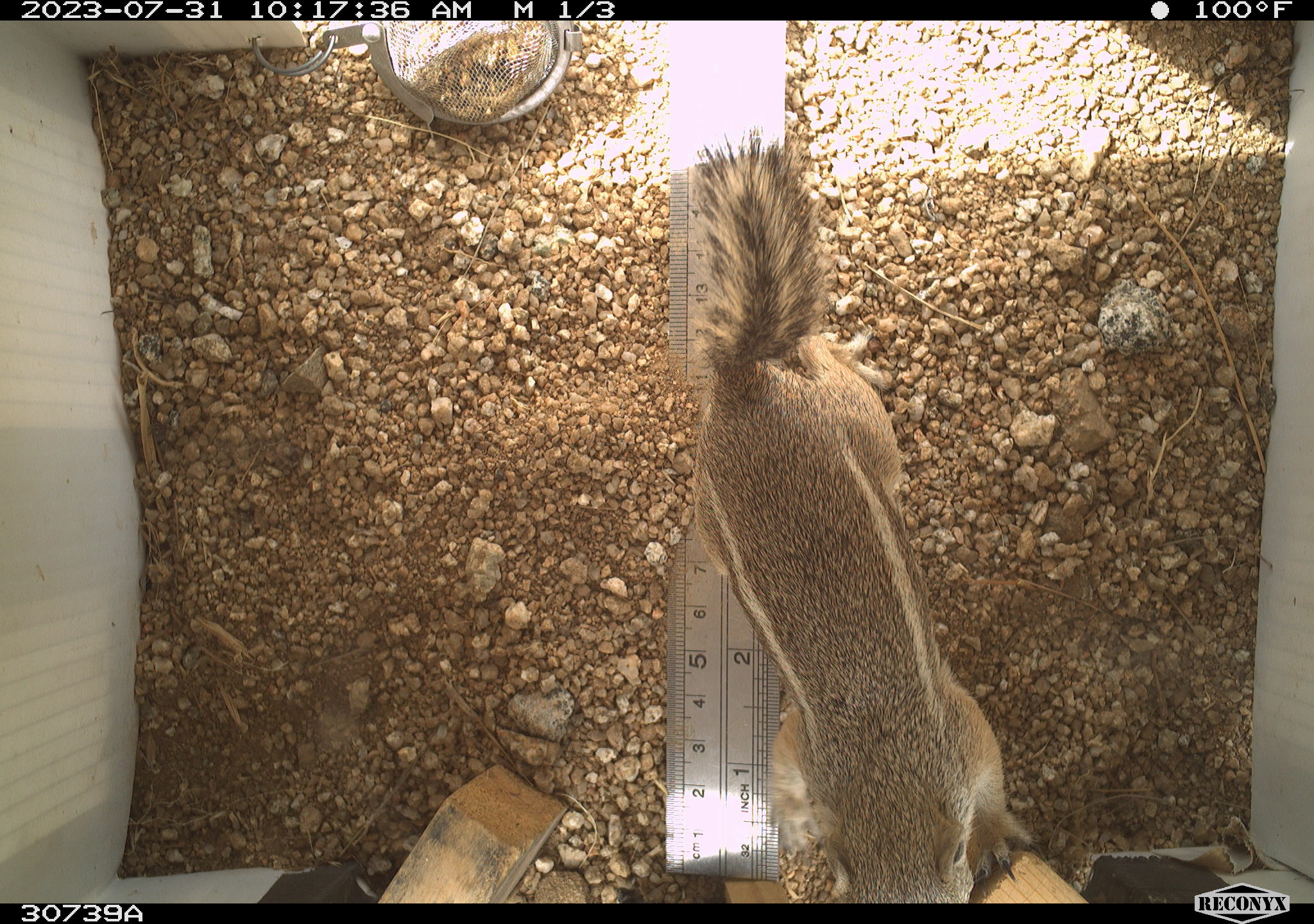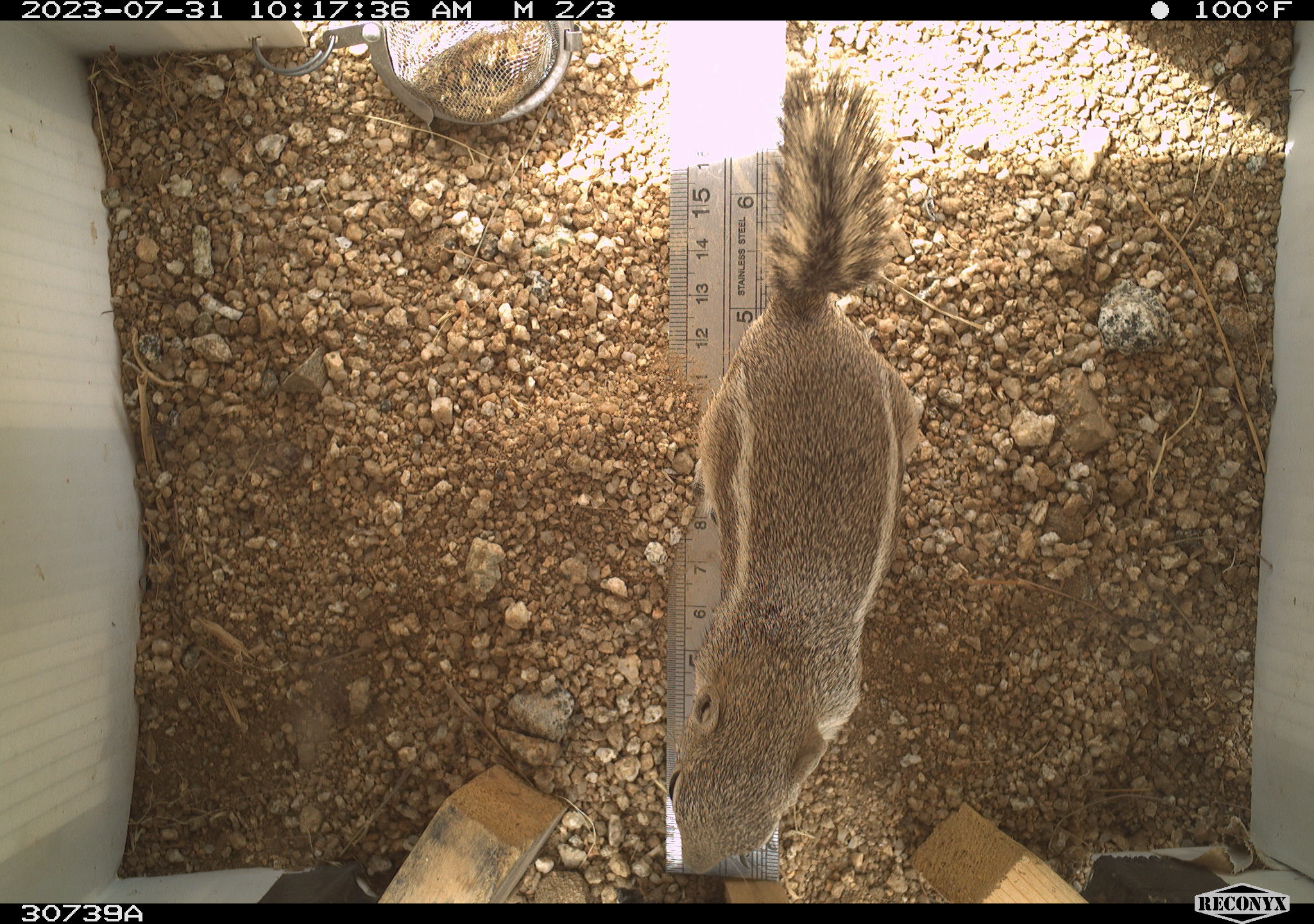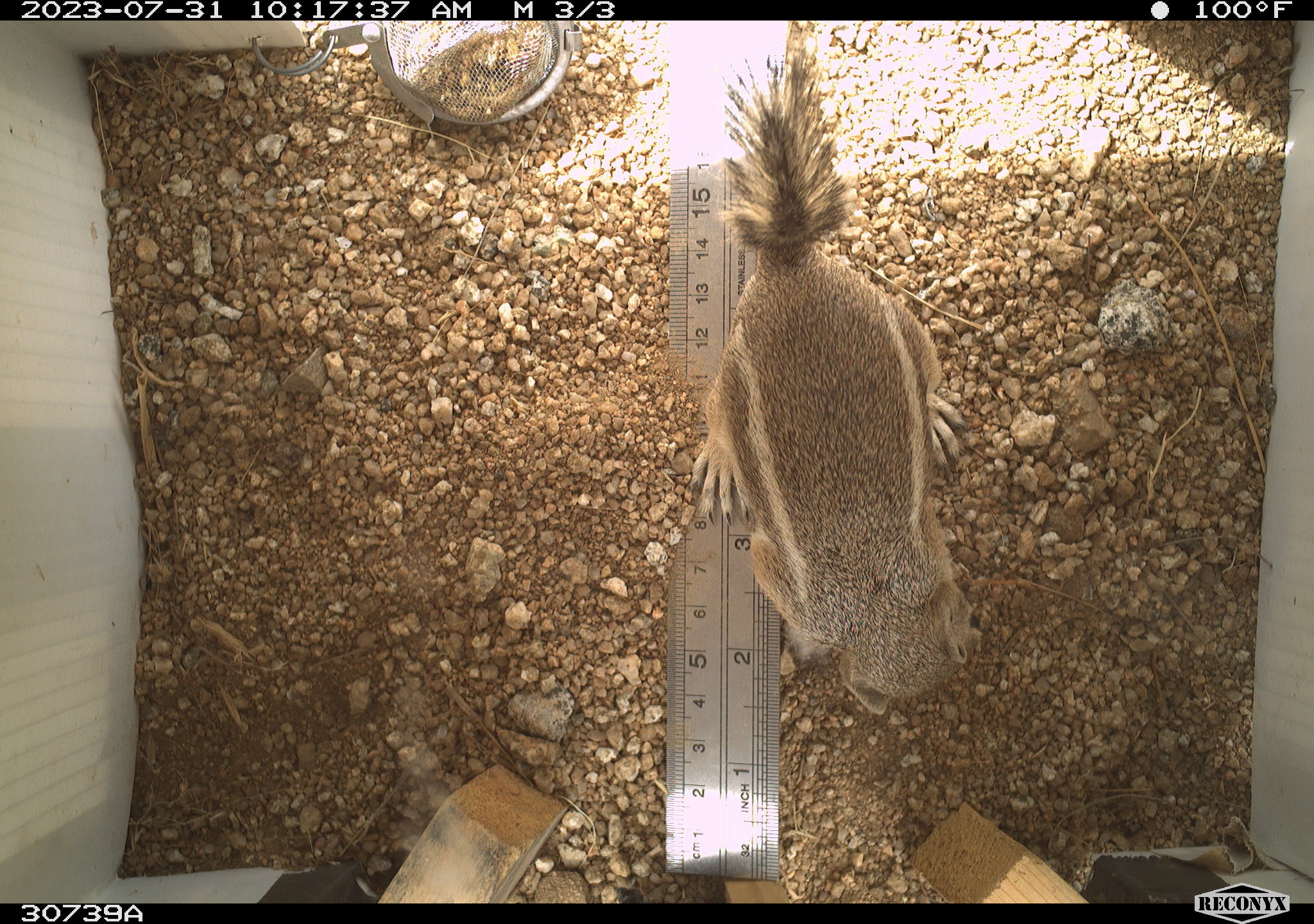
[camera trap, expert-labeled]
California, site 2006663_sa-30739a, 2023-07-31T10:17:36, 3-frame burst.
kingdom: Animalia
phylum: Chordata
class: Mammalia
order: Rodentia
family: Sciuridae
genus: Ammospermophilus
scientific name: Ammospermophilus leucurus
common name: white-tailed antelope squirrel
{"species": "white-tailed antelope squirrel (Ammospermophilus leucurus)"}